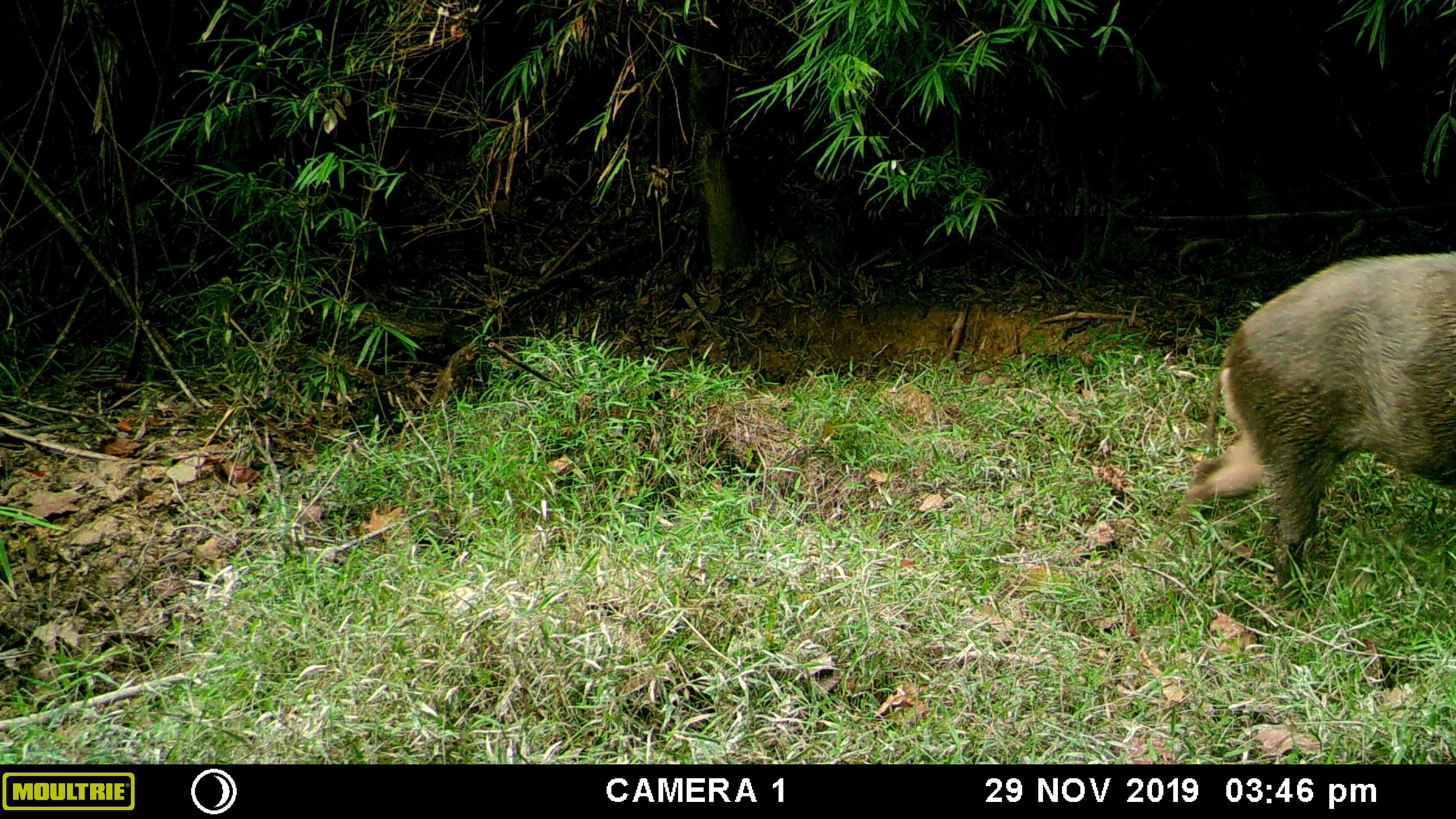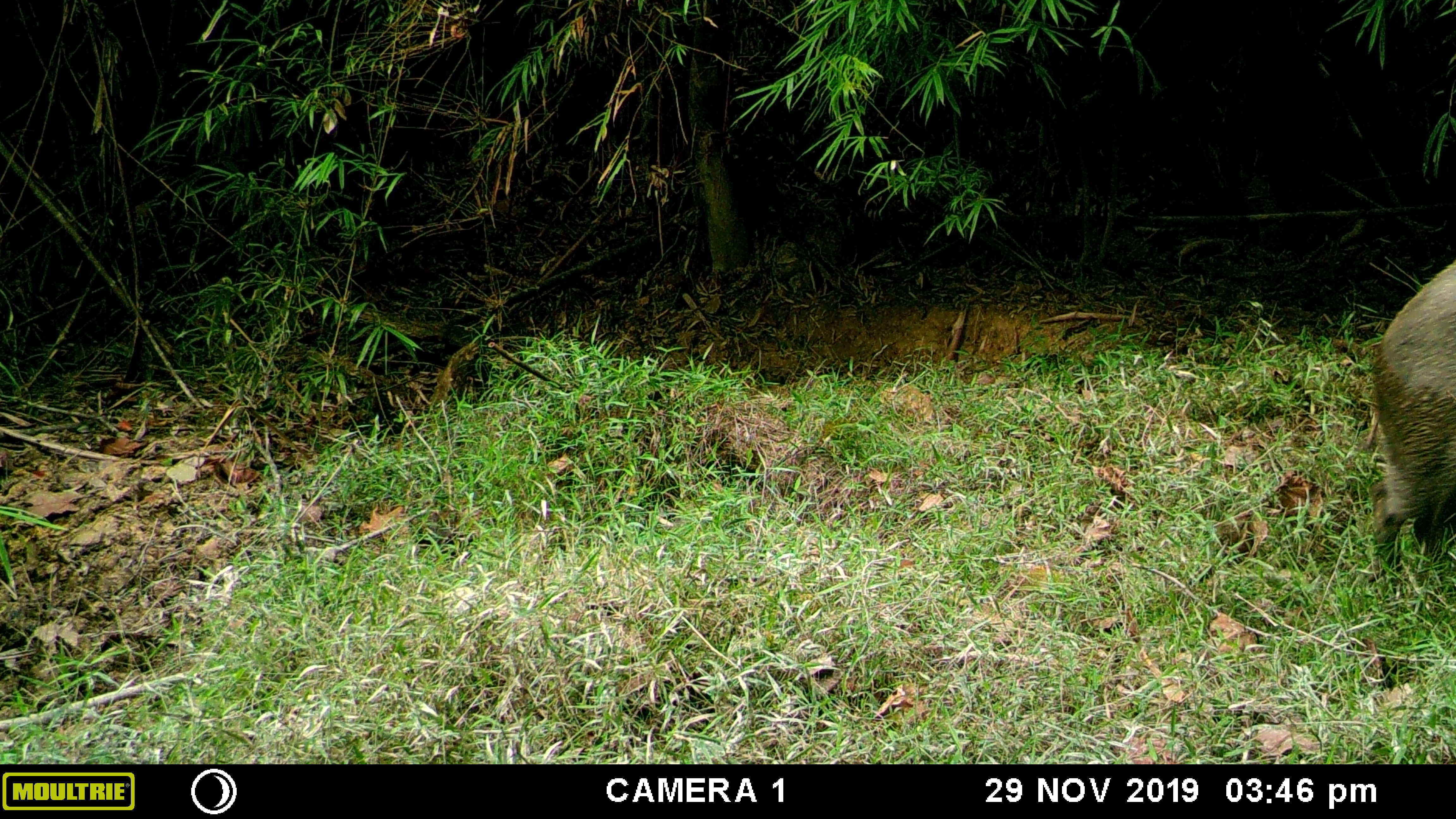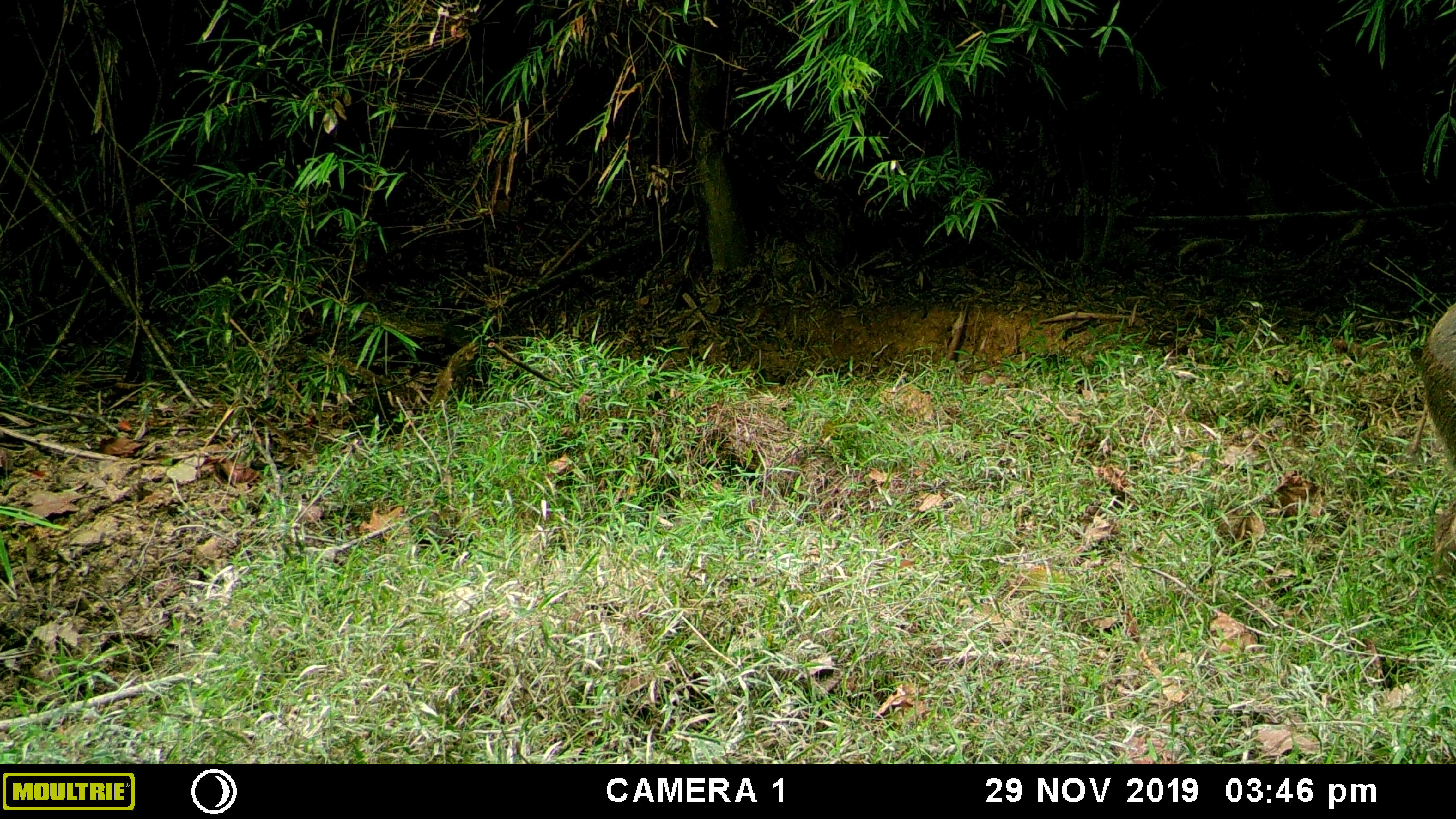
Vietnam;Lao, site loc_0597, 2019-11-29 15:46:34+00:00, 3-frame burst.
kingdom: Animalia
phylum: Chordata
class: Mammalia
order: Artiodactyla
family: Suidae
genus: Sus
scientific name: Sus scrofa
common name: eurasian wild pig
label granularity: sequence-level